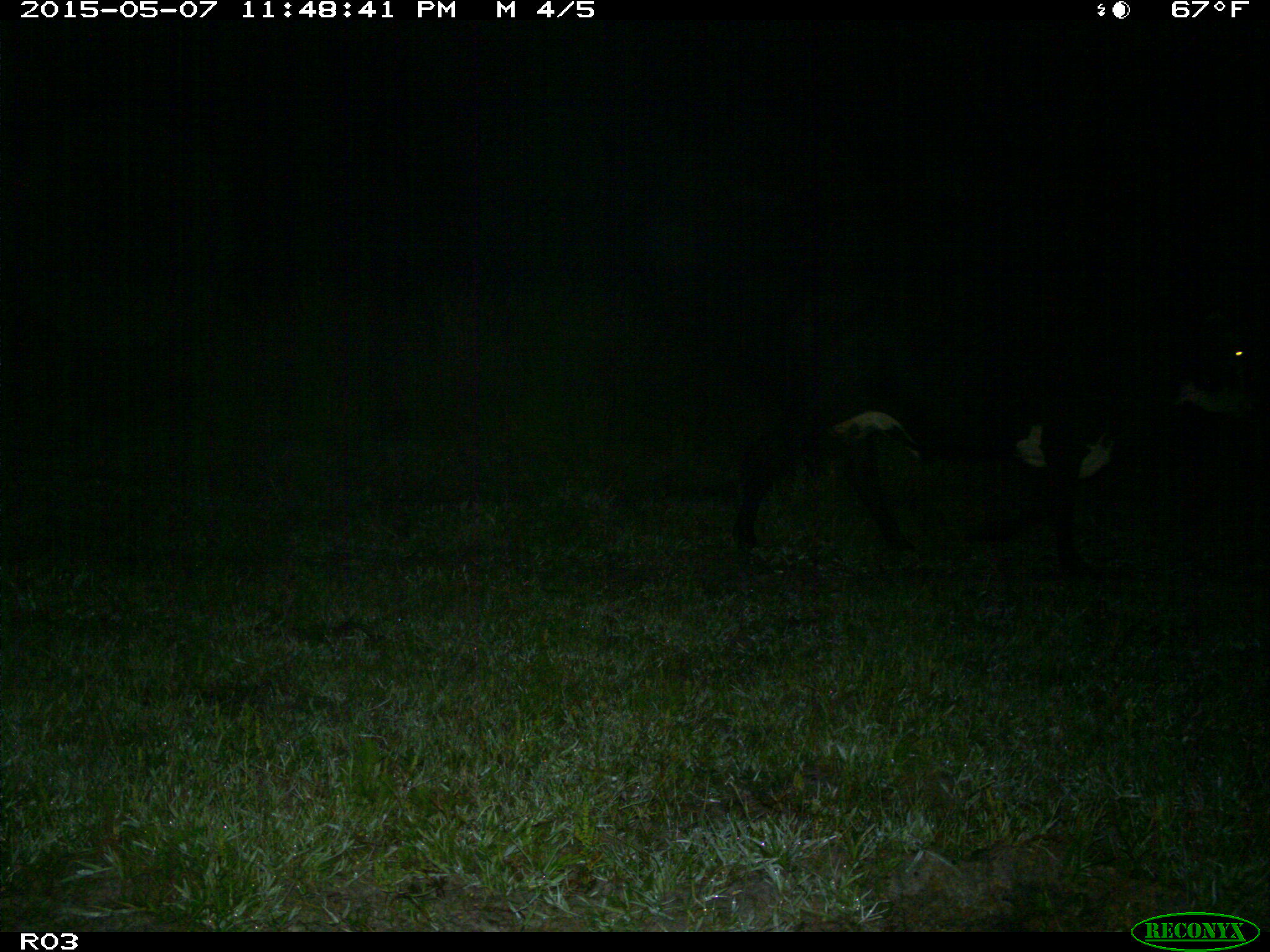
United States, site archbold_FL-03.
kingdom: Animalia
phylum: Chordata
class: Mammalia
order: Artiodactyla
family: Bovidae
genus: Bos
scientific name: Bos taurus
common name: domestic cow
Bos taurus (domestic cow).